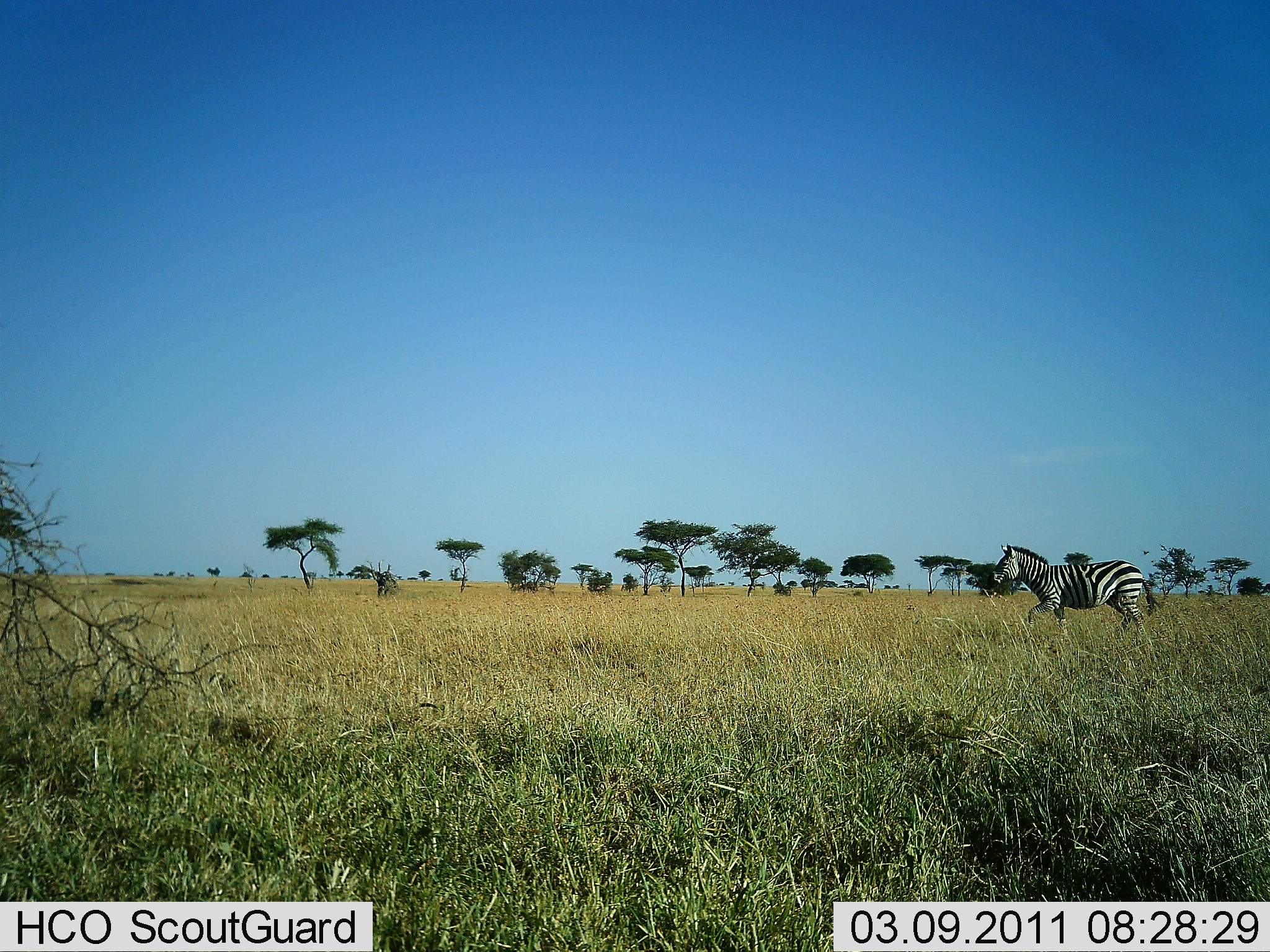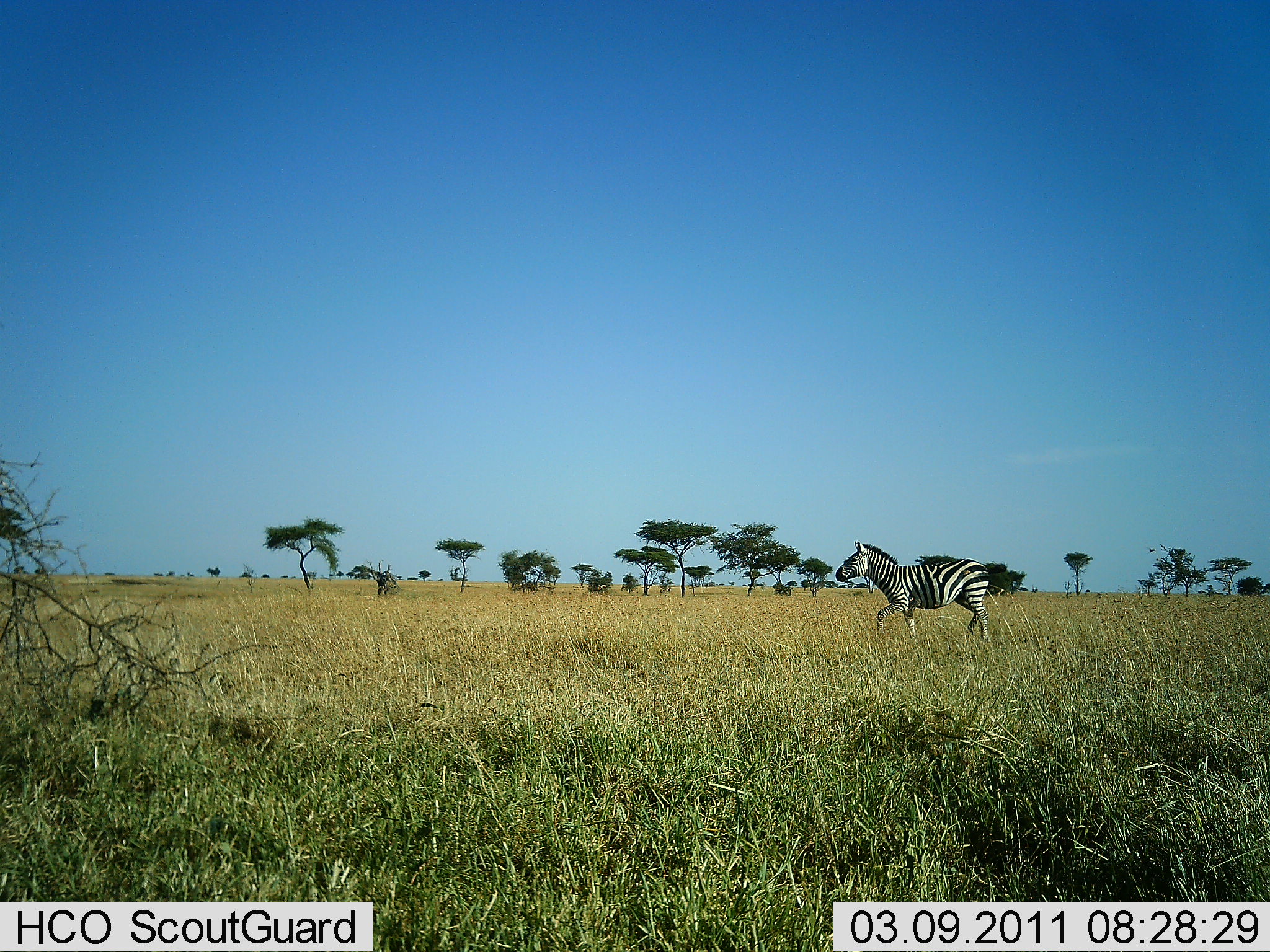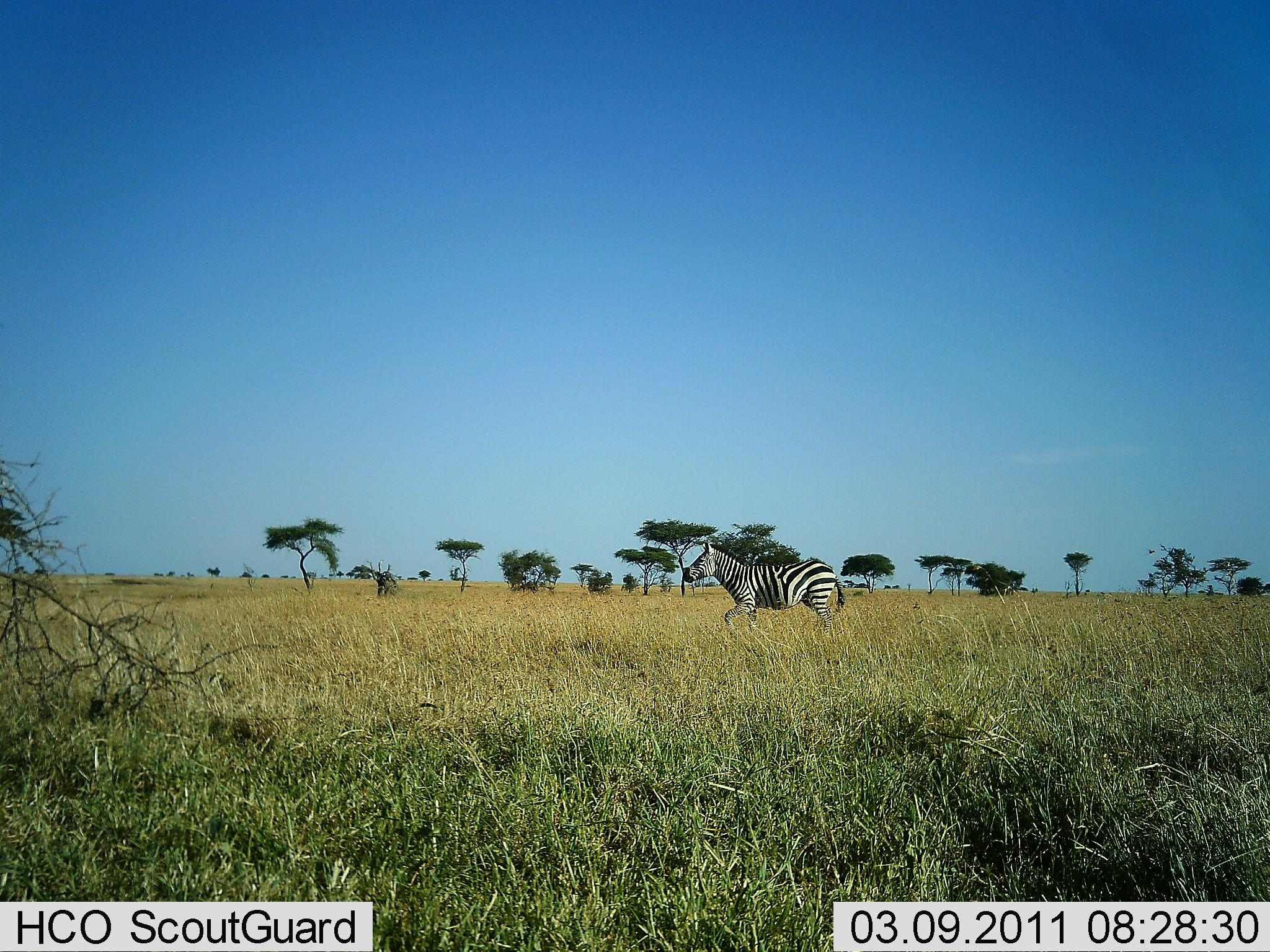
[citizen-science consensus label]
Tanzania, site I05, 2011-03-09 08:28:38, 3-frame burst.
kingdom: Animalia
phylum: Chordata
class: Mammalia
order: Perissodactyla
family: Equidae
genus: Equus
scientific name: Equus quagga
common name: plains zebra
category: zebra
Zebra (plains zebra) (Equus quagga), count 1. Behavior (volunteer vote fractions): standing 0%, resting 0%, moving 100%, interacting 0%. Young present (vote fraction): 0%. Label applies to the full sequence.